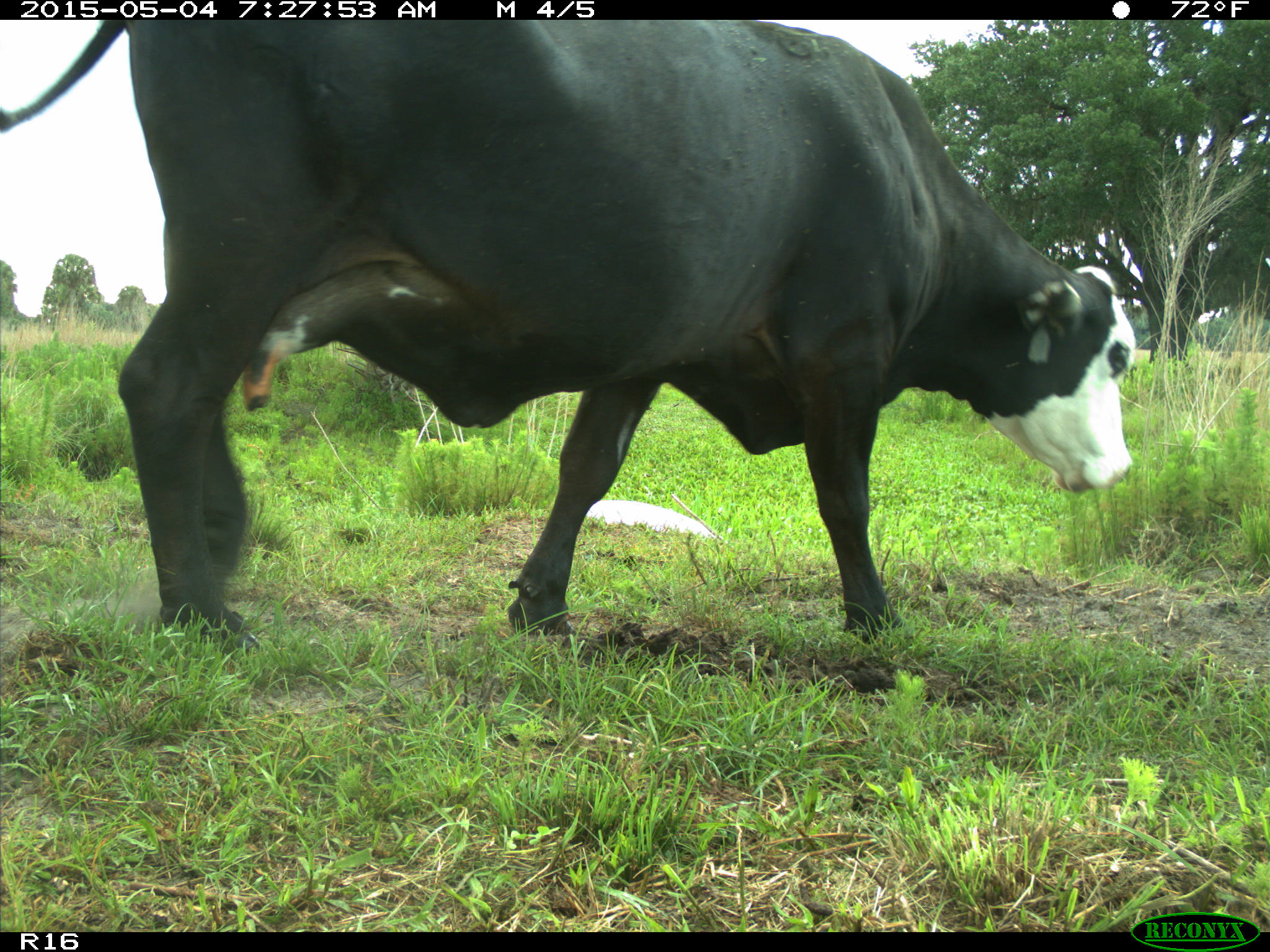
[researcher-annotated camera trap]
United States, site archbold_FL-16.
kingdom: Animalia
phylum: Chordata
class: Mammalia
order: Artiodactyla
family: Bovidae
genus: Bos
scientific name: Bos taurus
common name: domestic cow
Bos taurus (domestic cow).